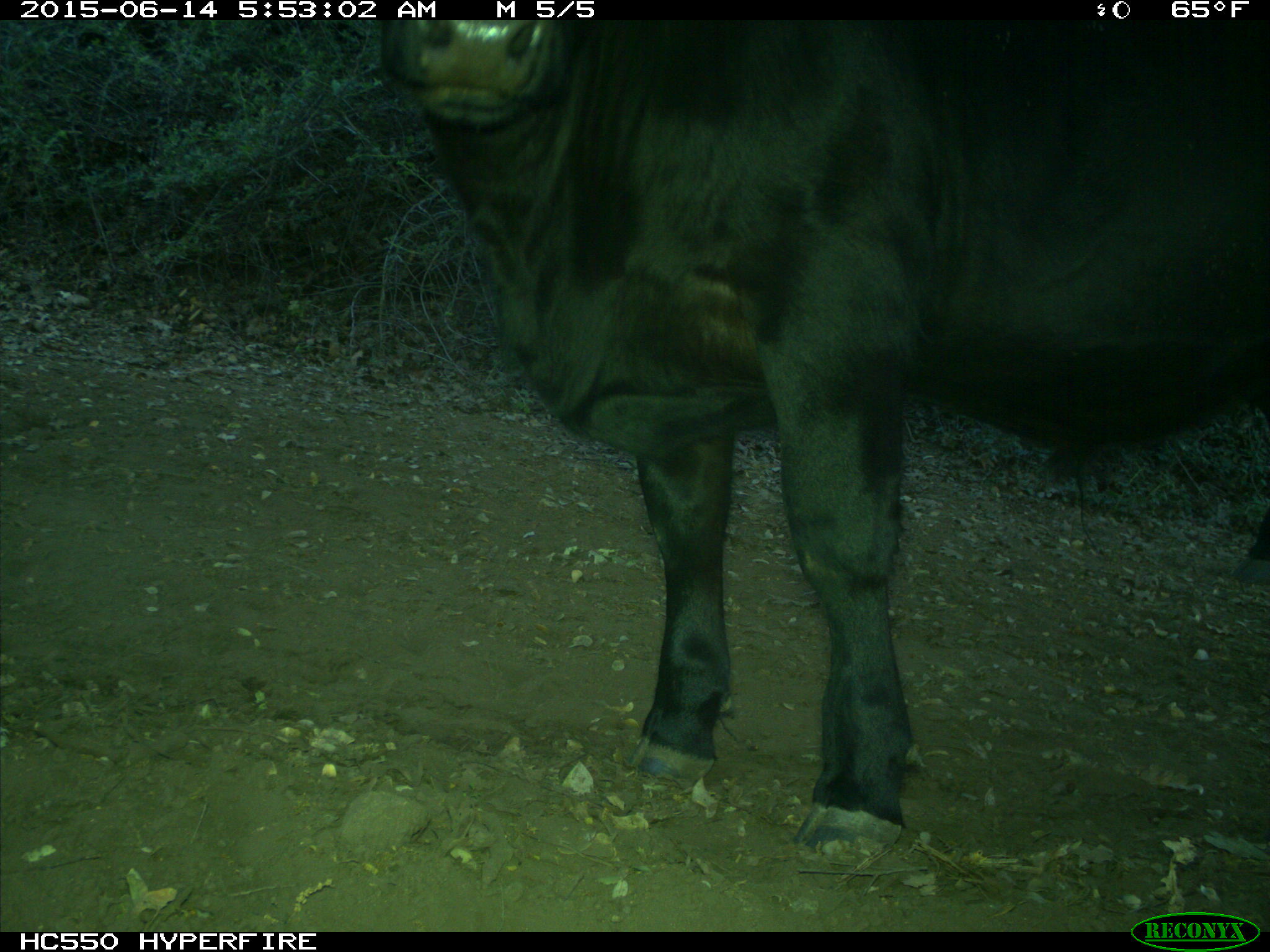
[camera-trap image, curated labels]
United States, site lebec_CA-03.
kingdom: Animalia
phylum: Chordata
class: Mammalia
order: Artiodactyla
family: Bovidae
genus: Bos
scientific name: Bos taurus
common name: domestic cow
Bos taurus (domestic cow).